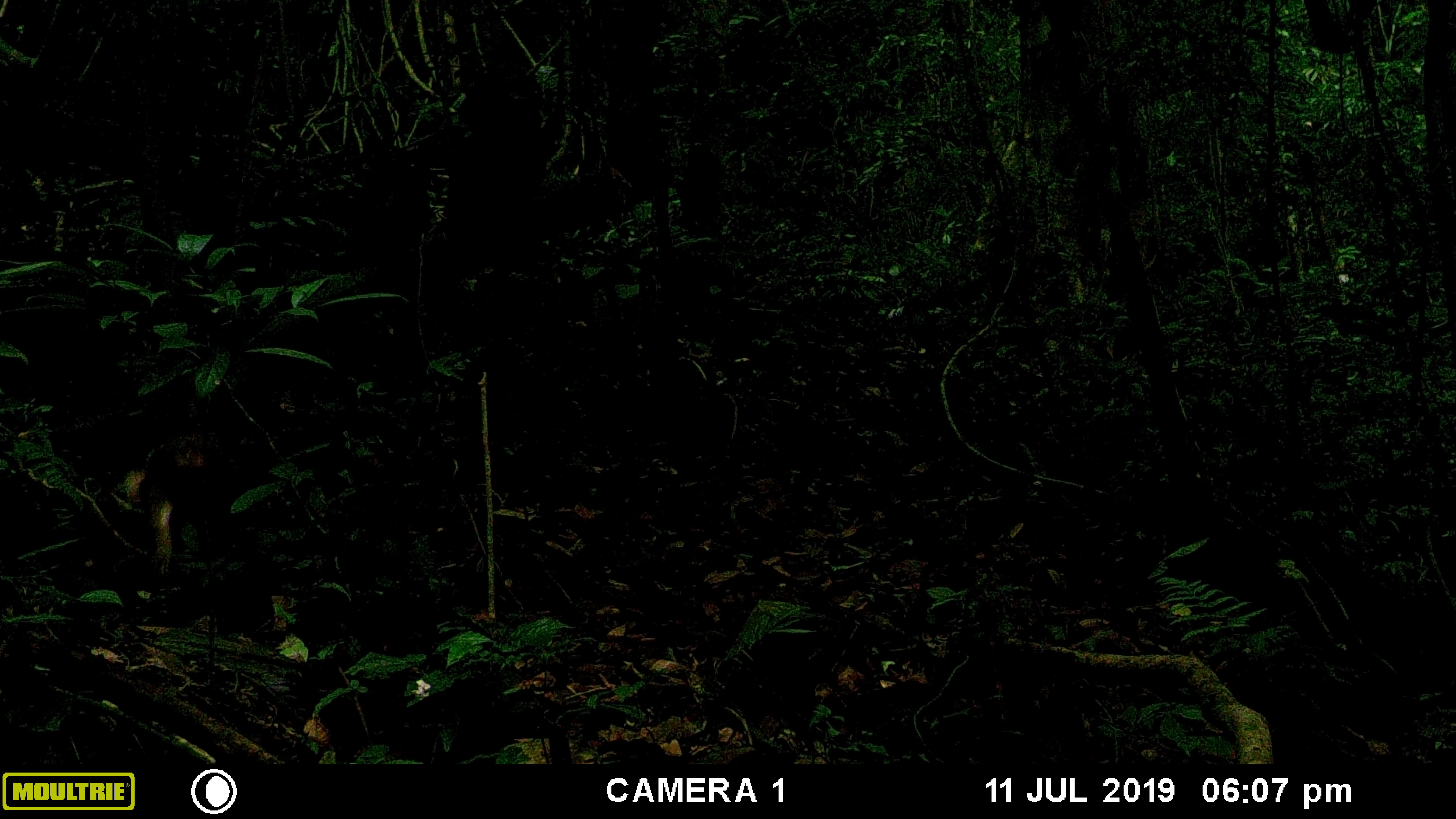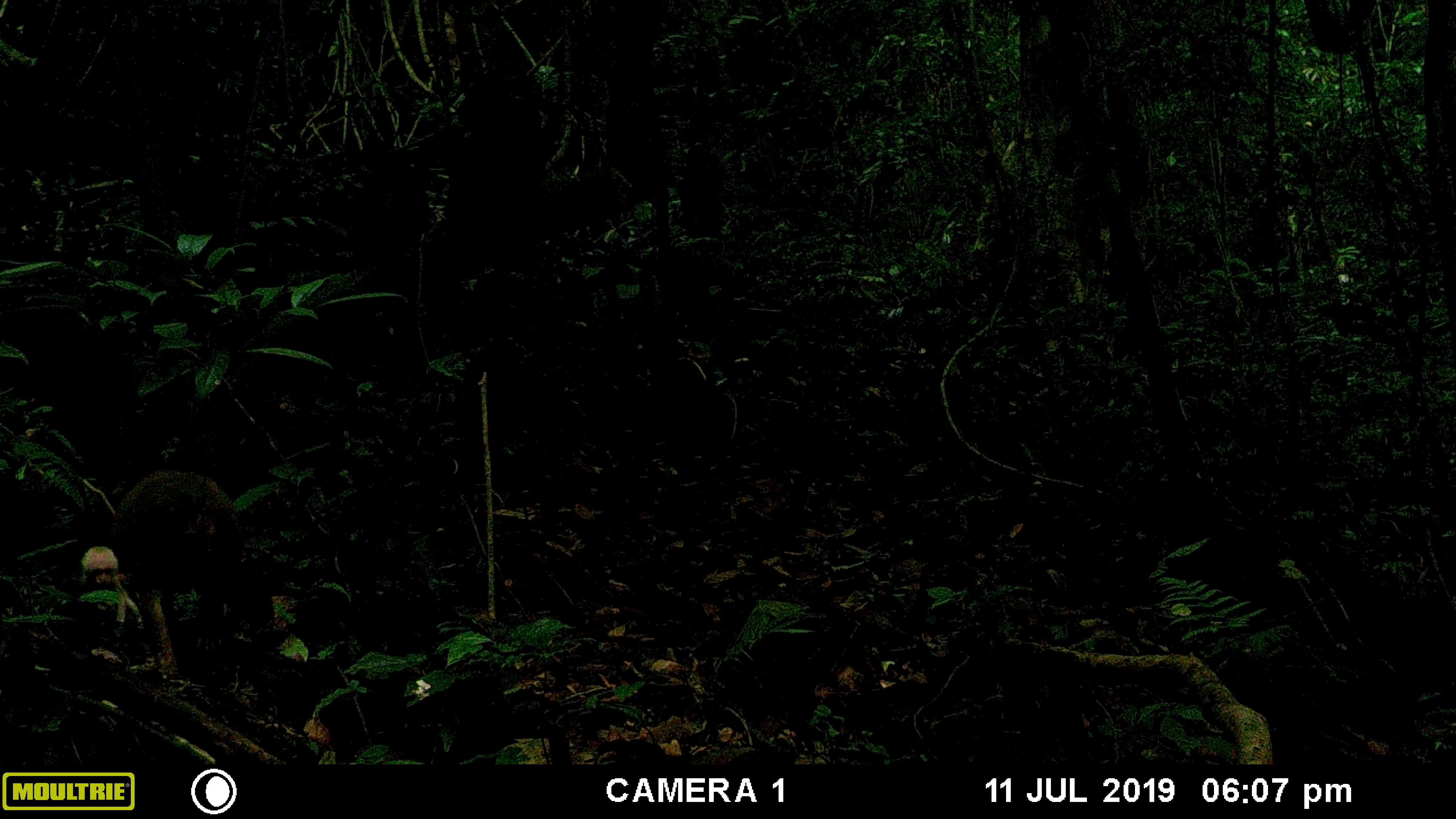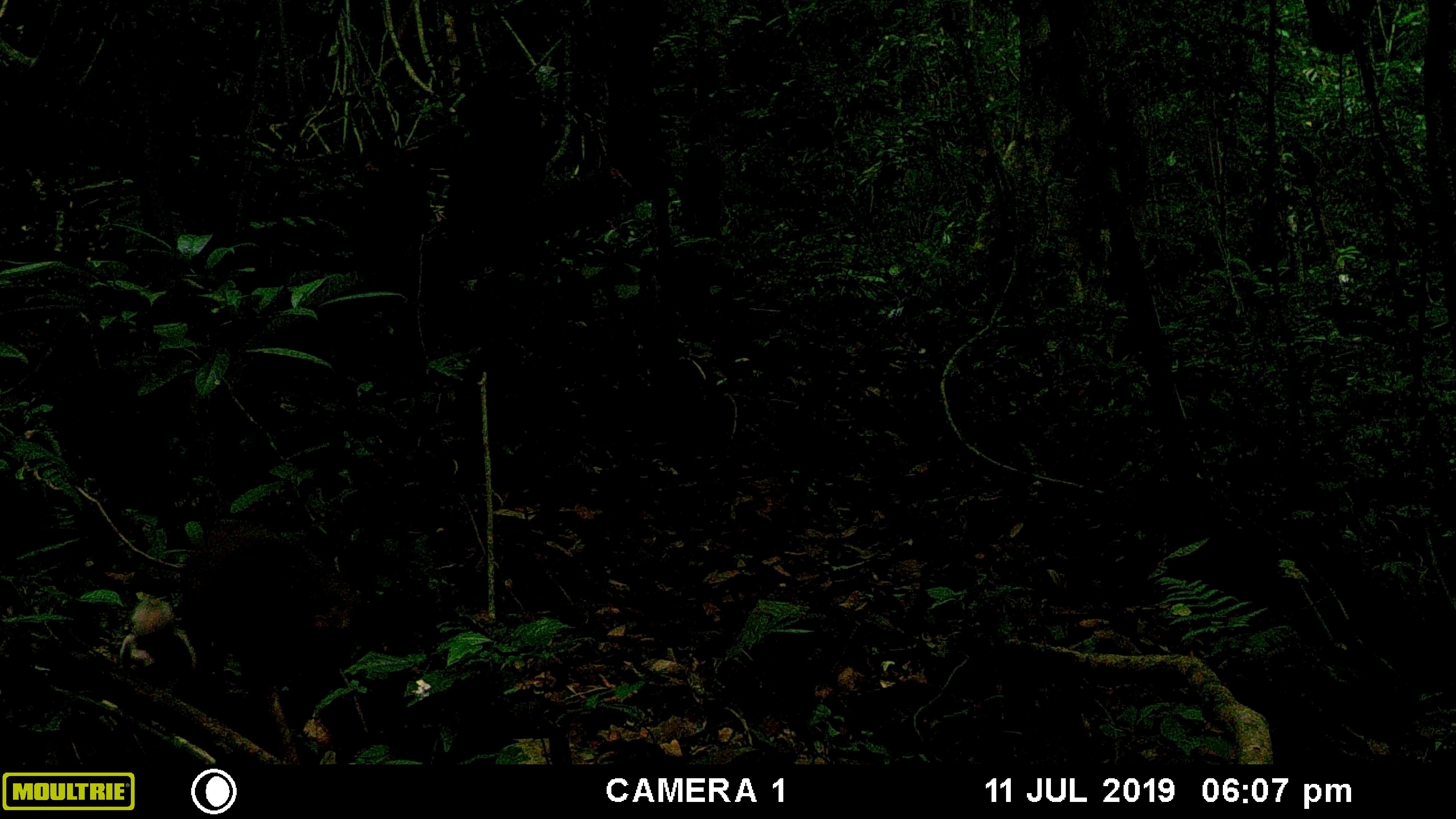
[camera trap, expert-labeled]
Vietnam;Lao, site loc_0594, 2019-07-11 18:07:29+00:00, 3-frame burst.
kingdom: Animalia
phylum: Chordata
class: Mammalia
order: Primates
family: Cercopithecidae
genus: Macaca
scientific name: Macaca arctoides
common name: stump-tailed macaque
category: stump tailed macaque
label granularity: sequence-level